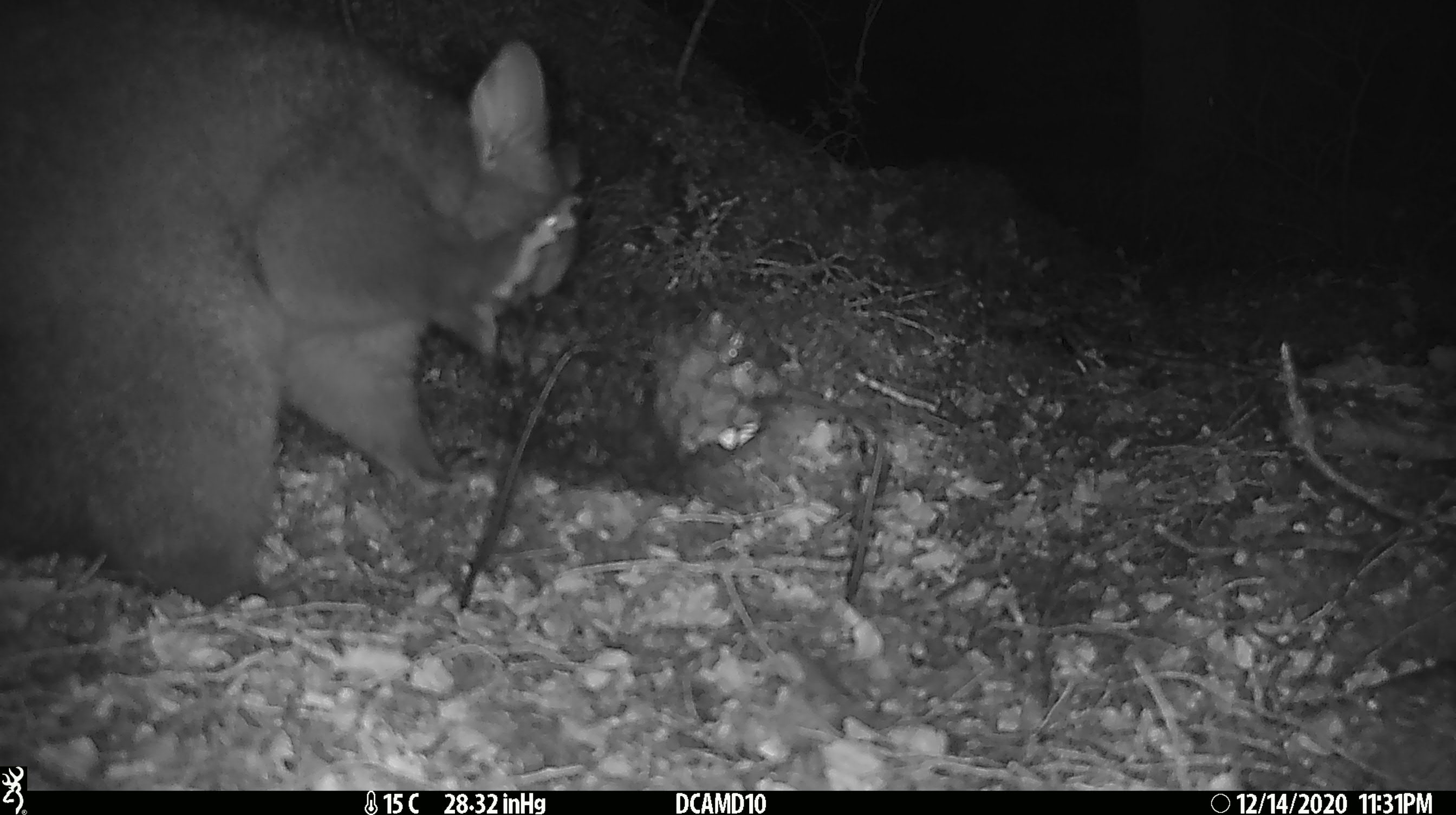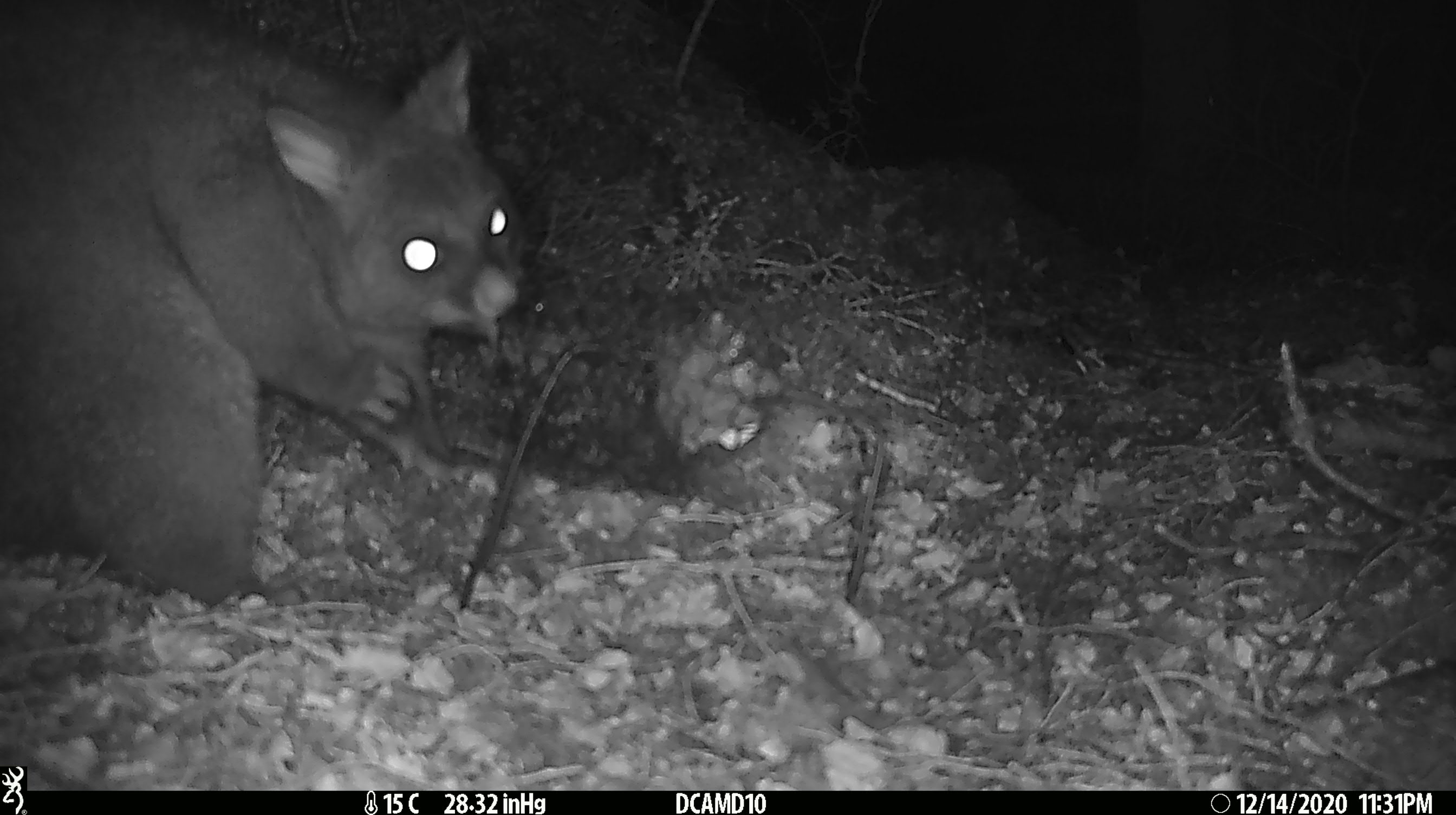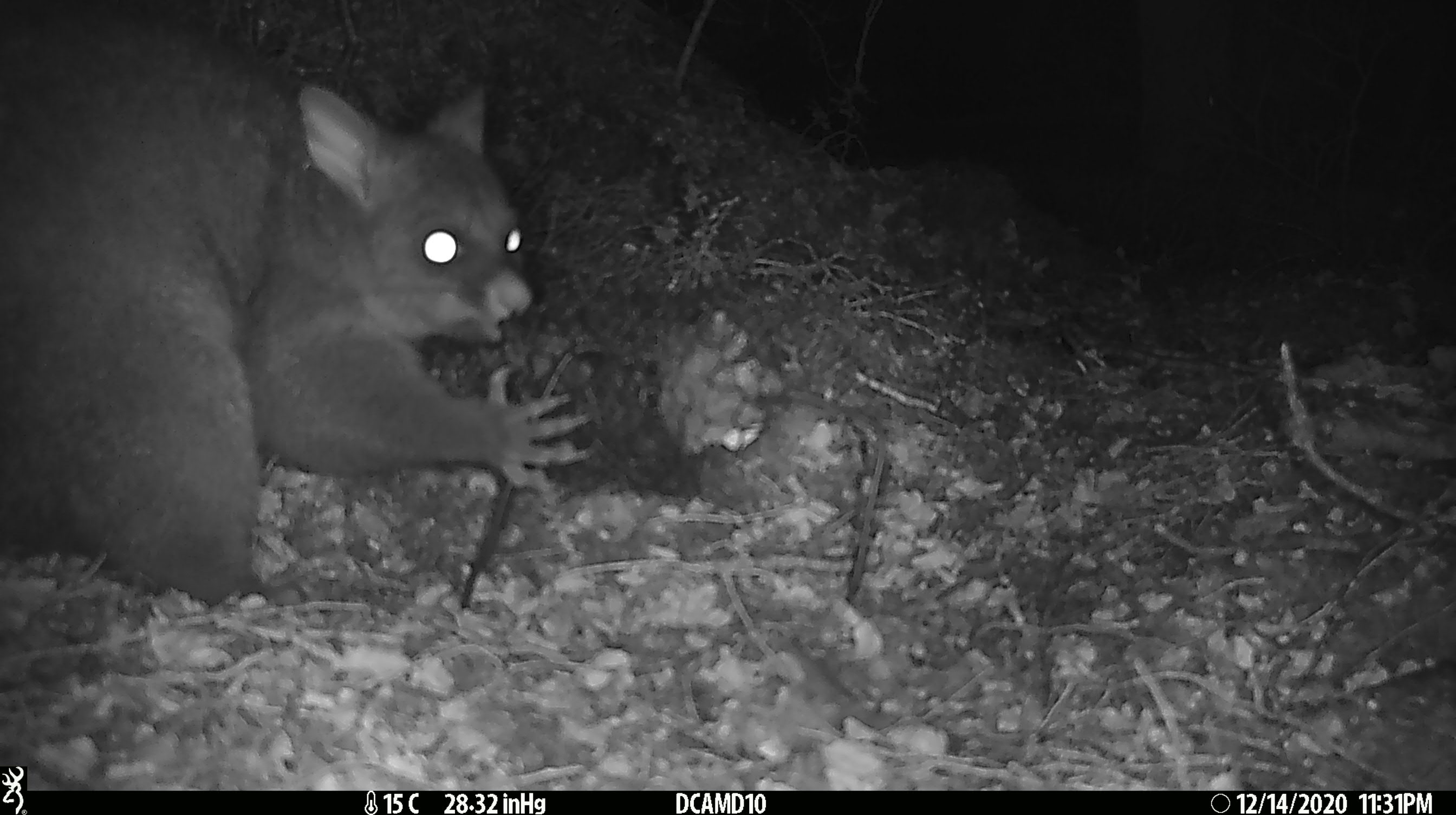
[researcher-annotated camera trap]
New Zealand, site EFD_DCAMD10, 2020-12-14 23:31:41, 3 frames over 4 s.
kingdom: Animalia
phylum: Chordata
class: Mammalia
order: Diprotodontia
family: Phalangeridae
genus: Trichosurus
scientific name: Trichosurus vulpecula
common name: common brushtail possum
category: possum